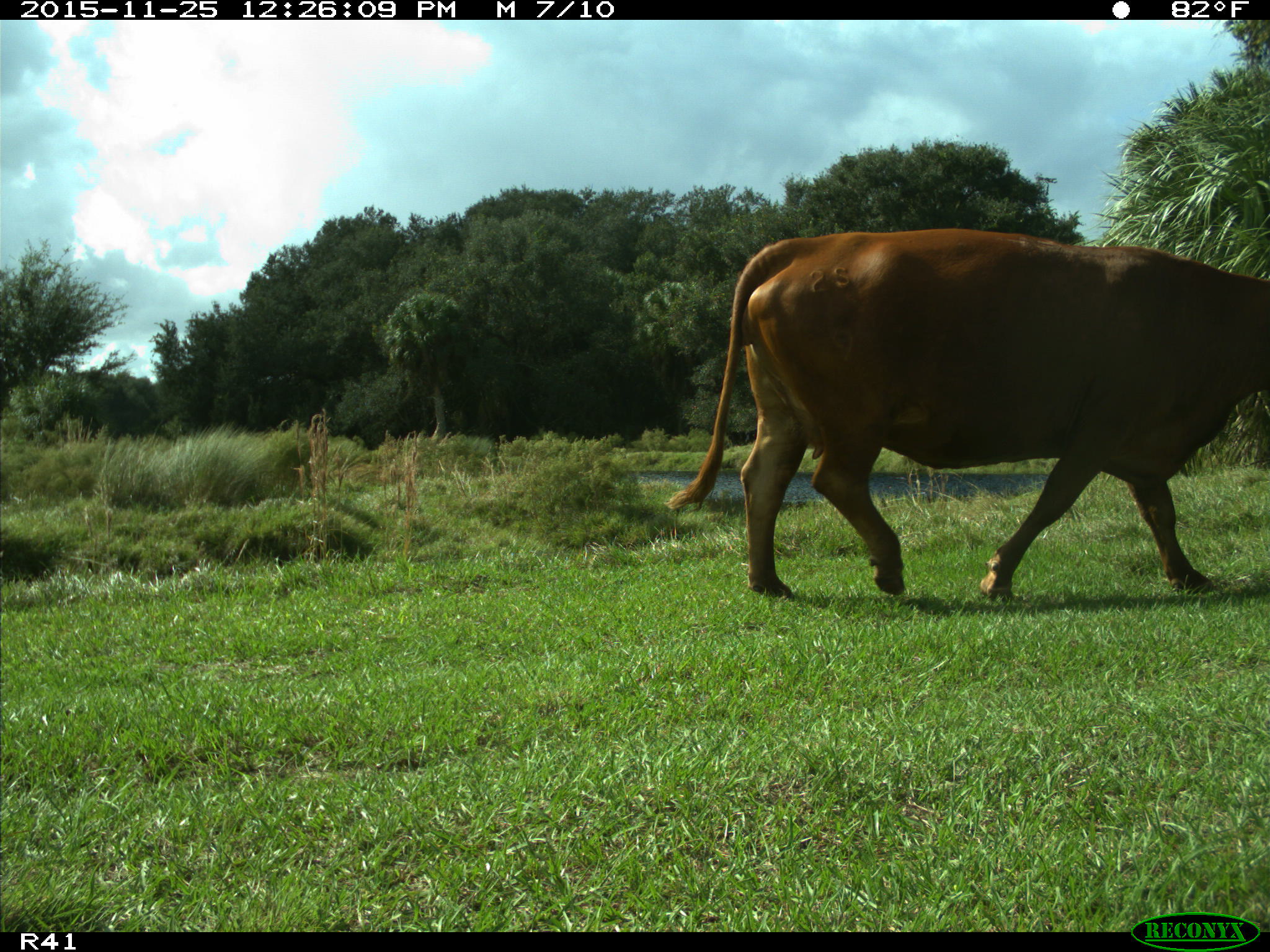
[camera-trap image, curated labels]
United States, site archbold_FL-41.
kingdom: Animalia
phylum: Chordata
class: Mammalia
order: Artiodactyla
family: Bovidae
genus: Bos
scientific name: Bos taurus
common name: domestic cow